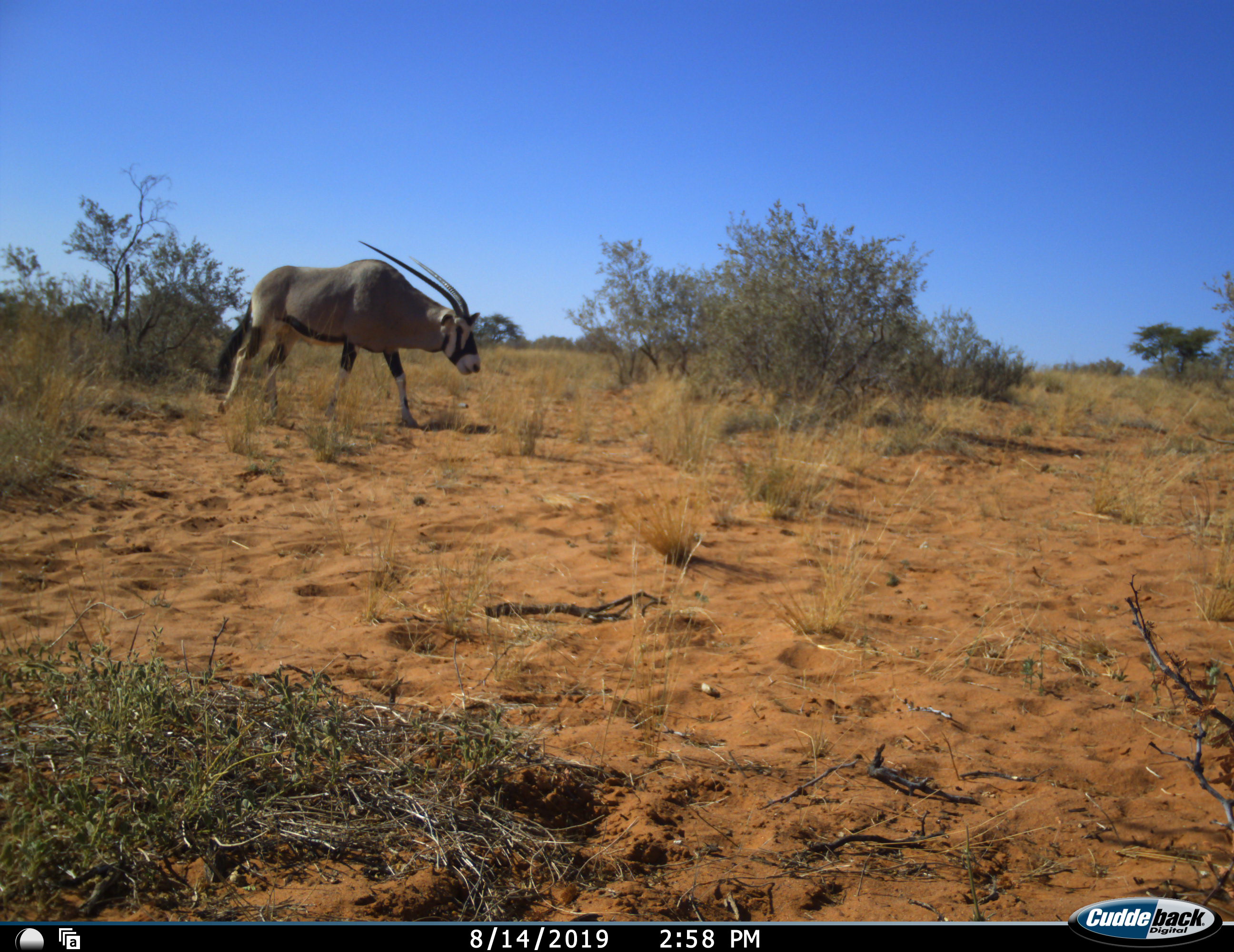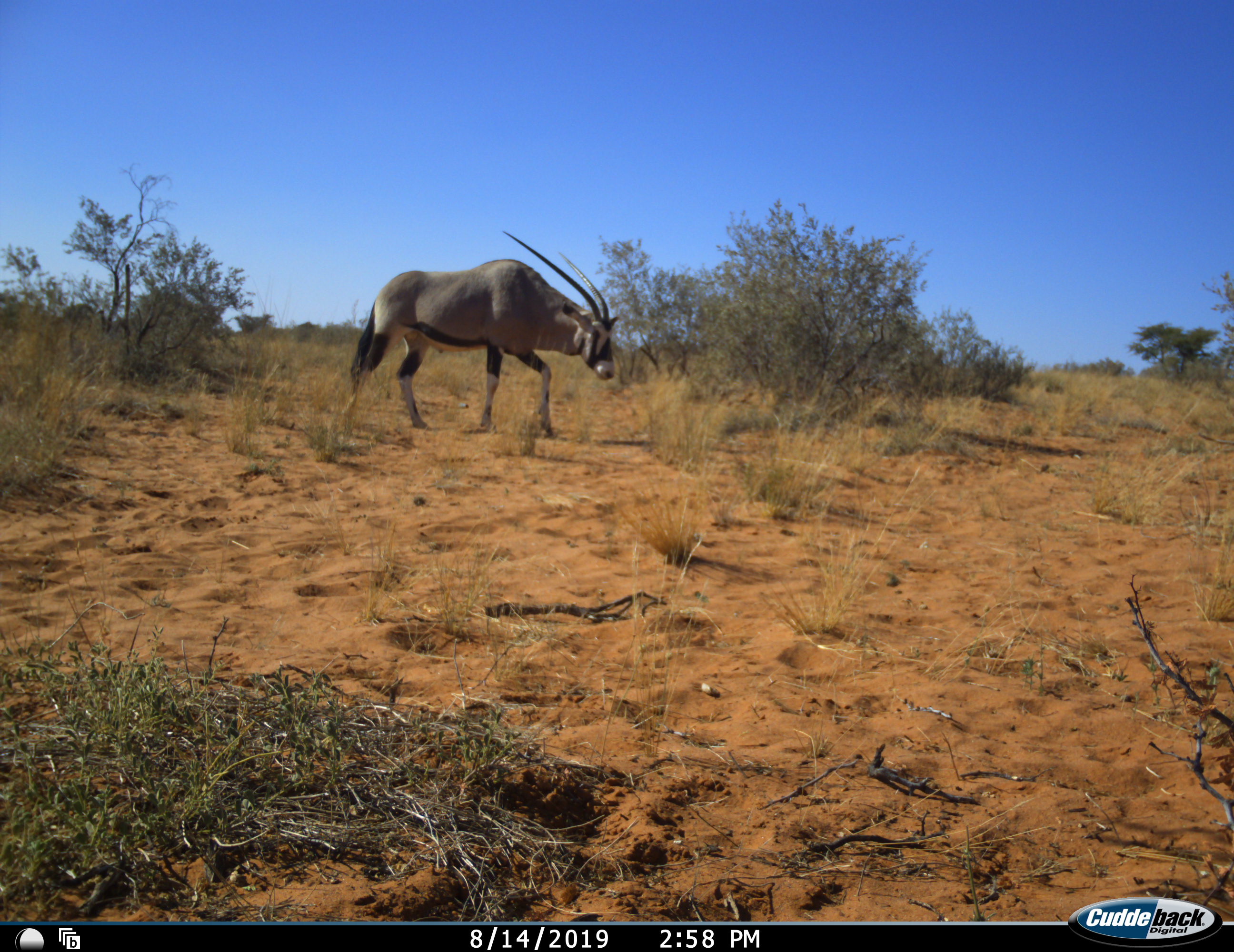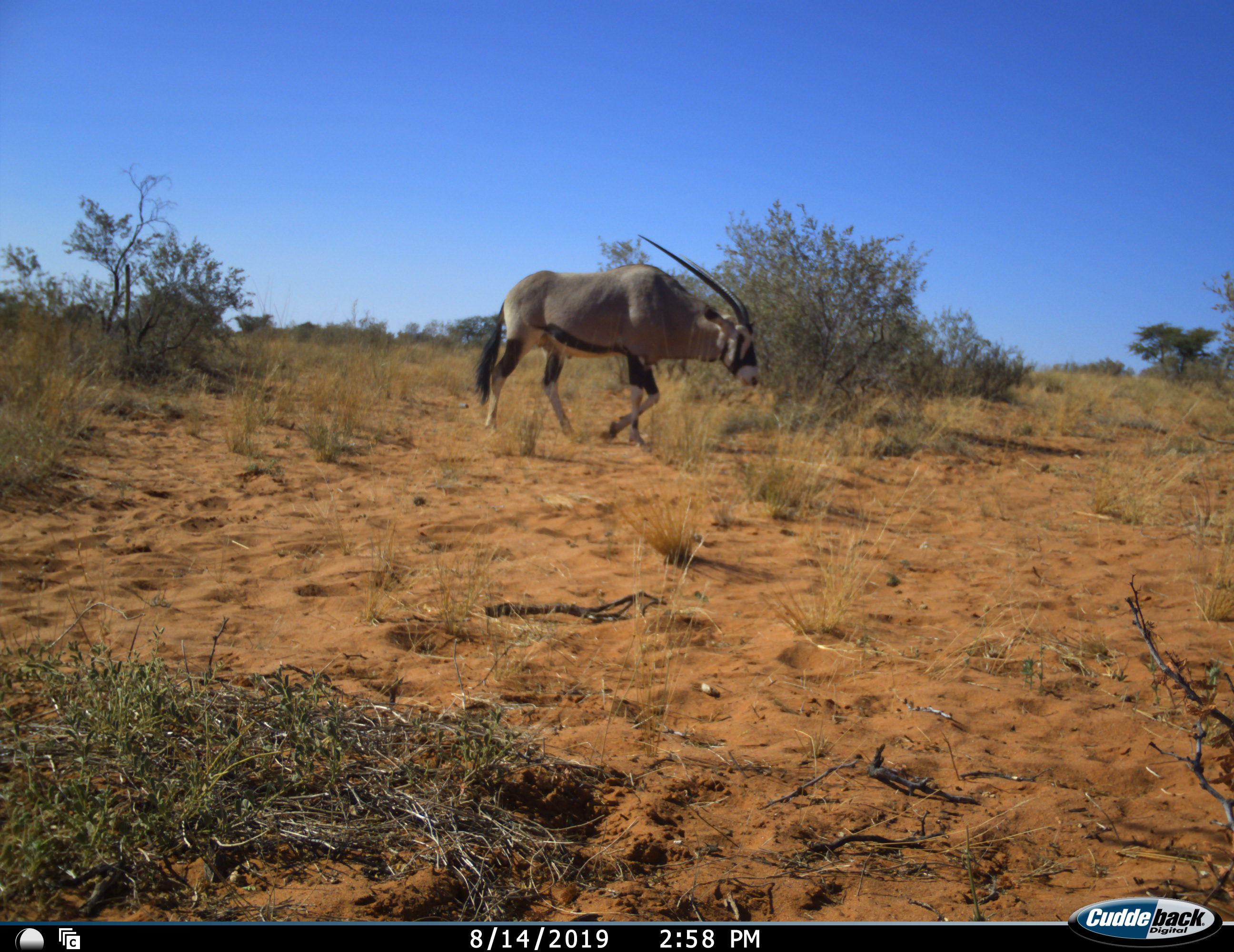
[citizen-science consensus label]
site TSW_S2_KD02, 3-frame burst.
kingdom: Animalia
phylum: Chordata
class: Mammalia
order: Artiodactyla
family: Bovidae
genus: Oryx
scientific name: Oryx gazella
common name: gemsbok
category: oryx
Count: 1.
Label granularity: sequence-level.